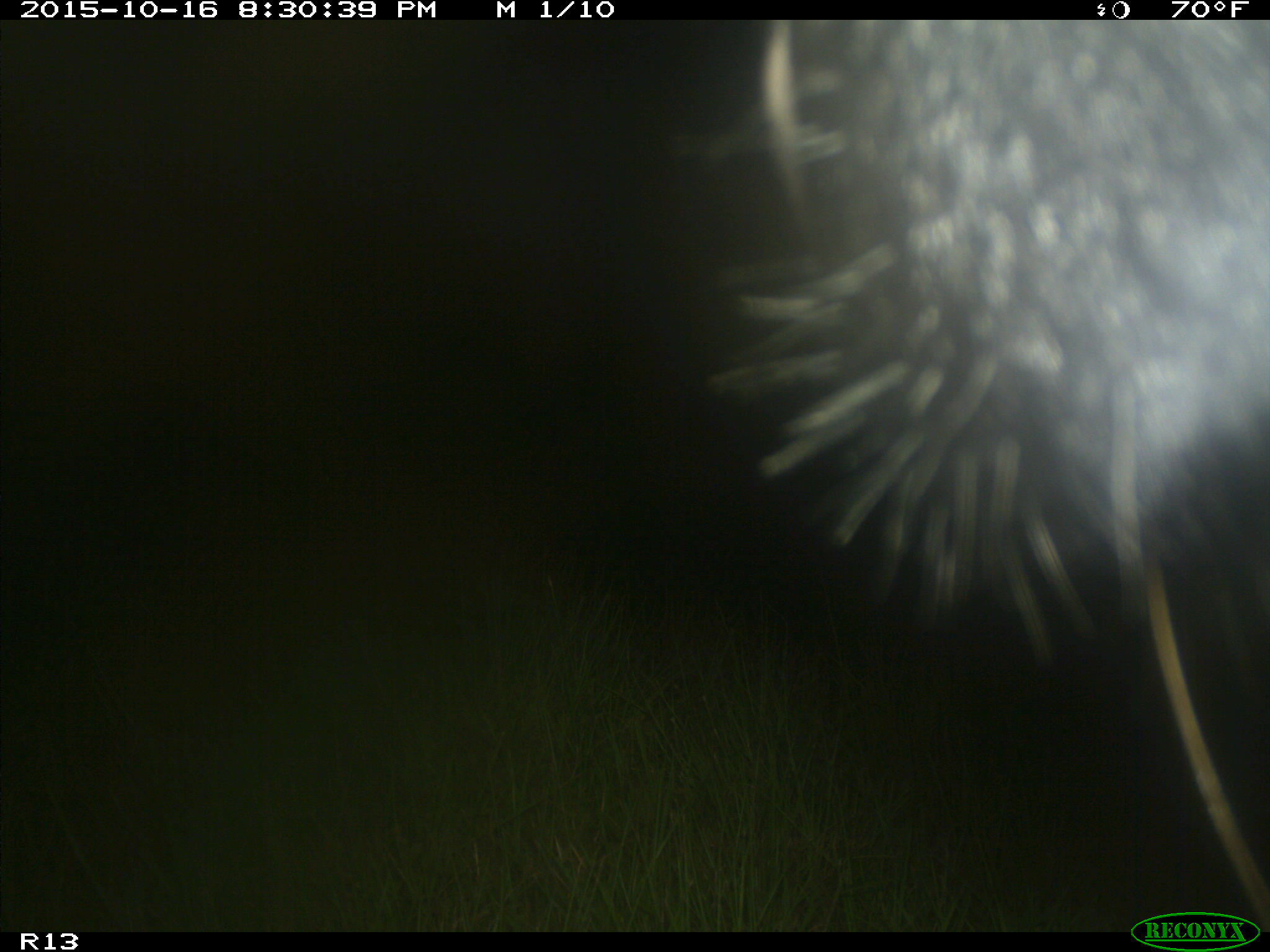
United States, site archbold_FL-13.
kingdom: Animalia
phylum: Chordata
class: Mammalia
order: Artiodactyla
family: Bovidae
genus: Bos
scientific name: Bos taurus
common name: domestic cow